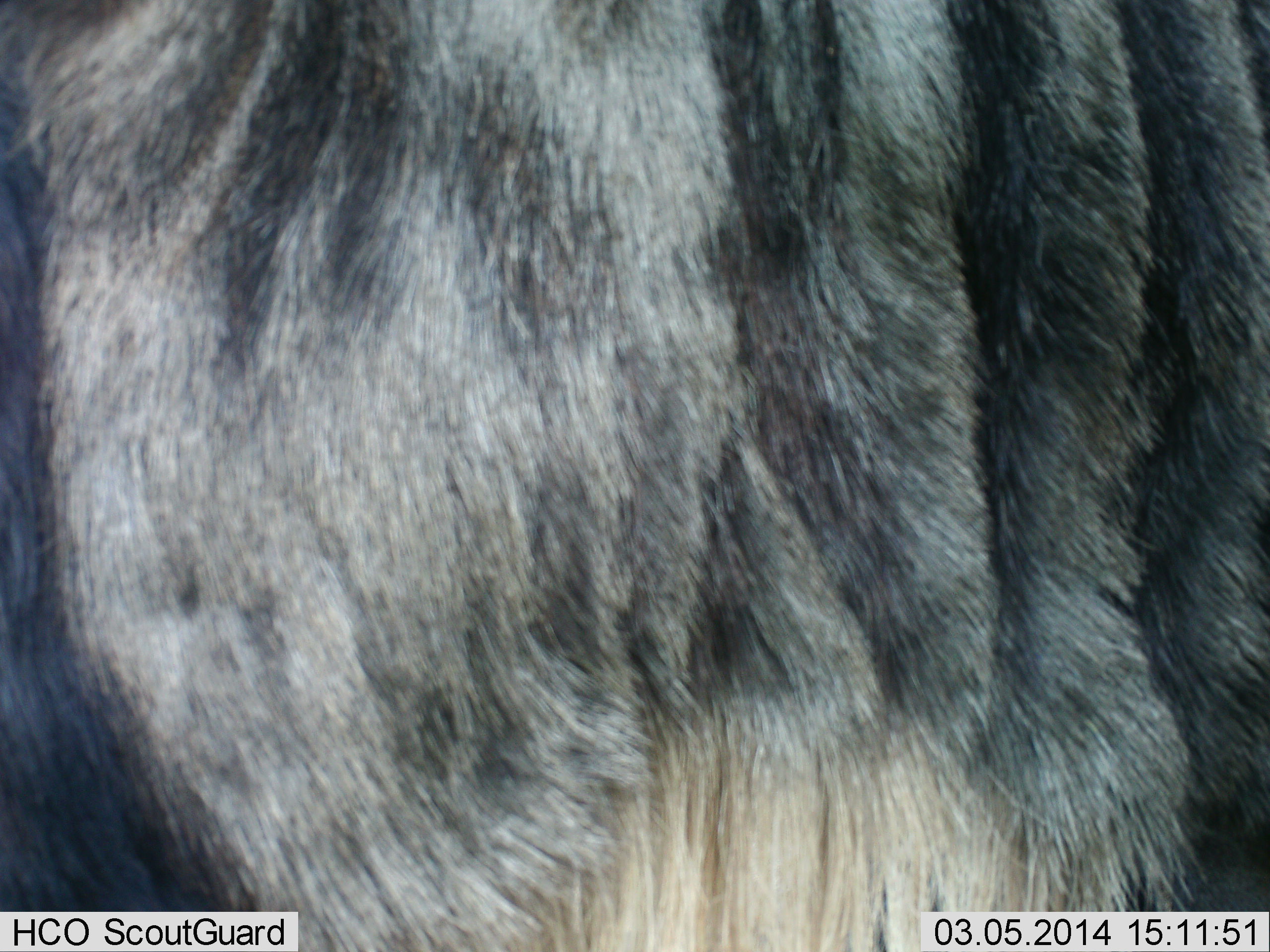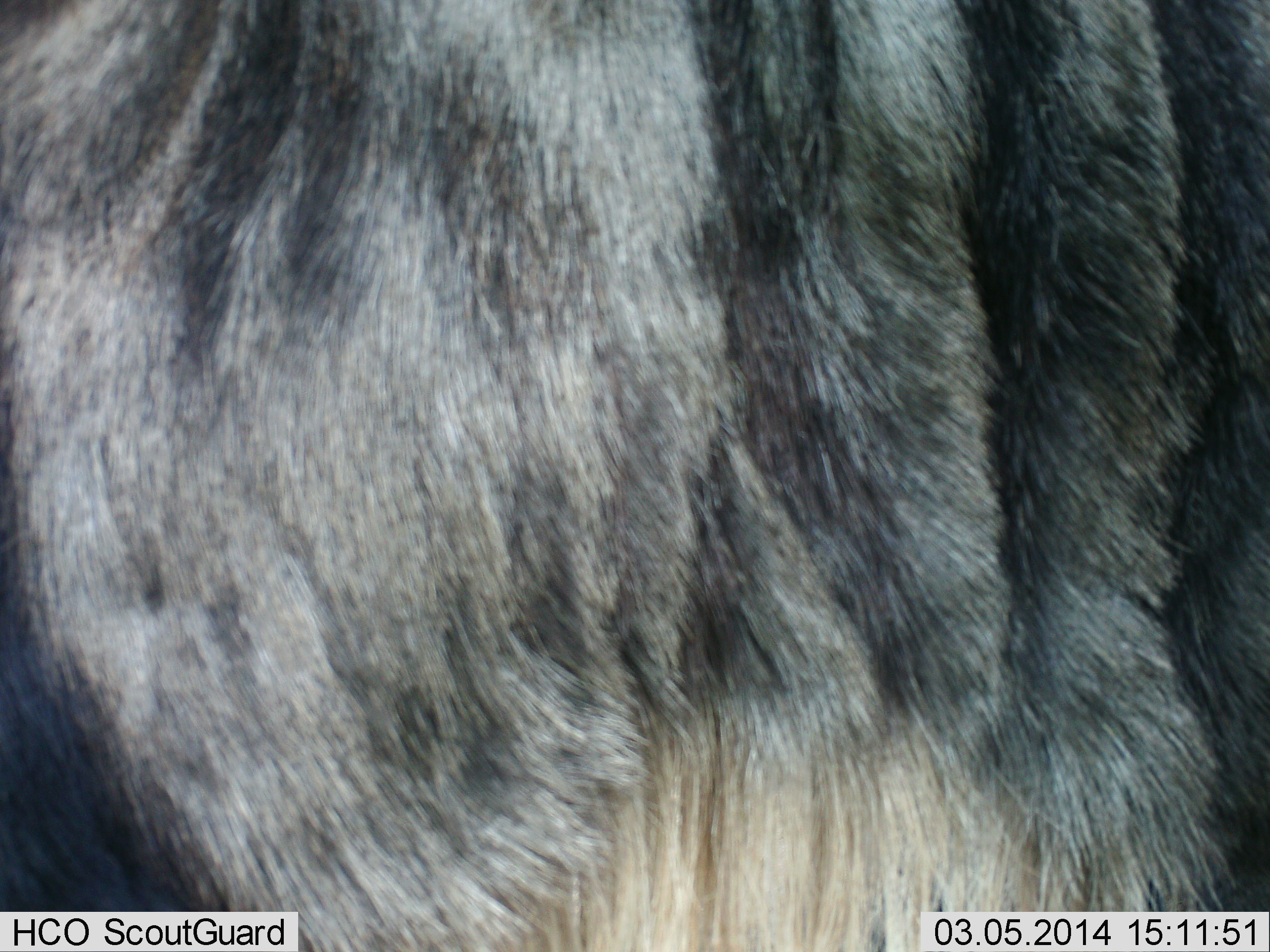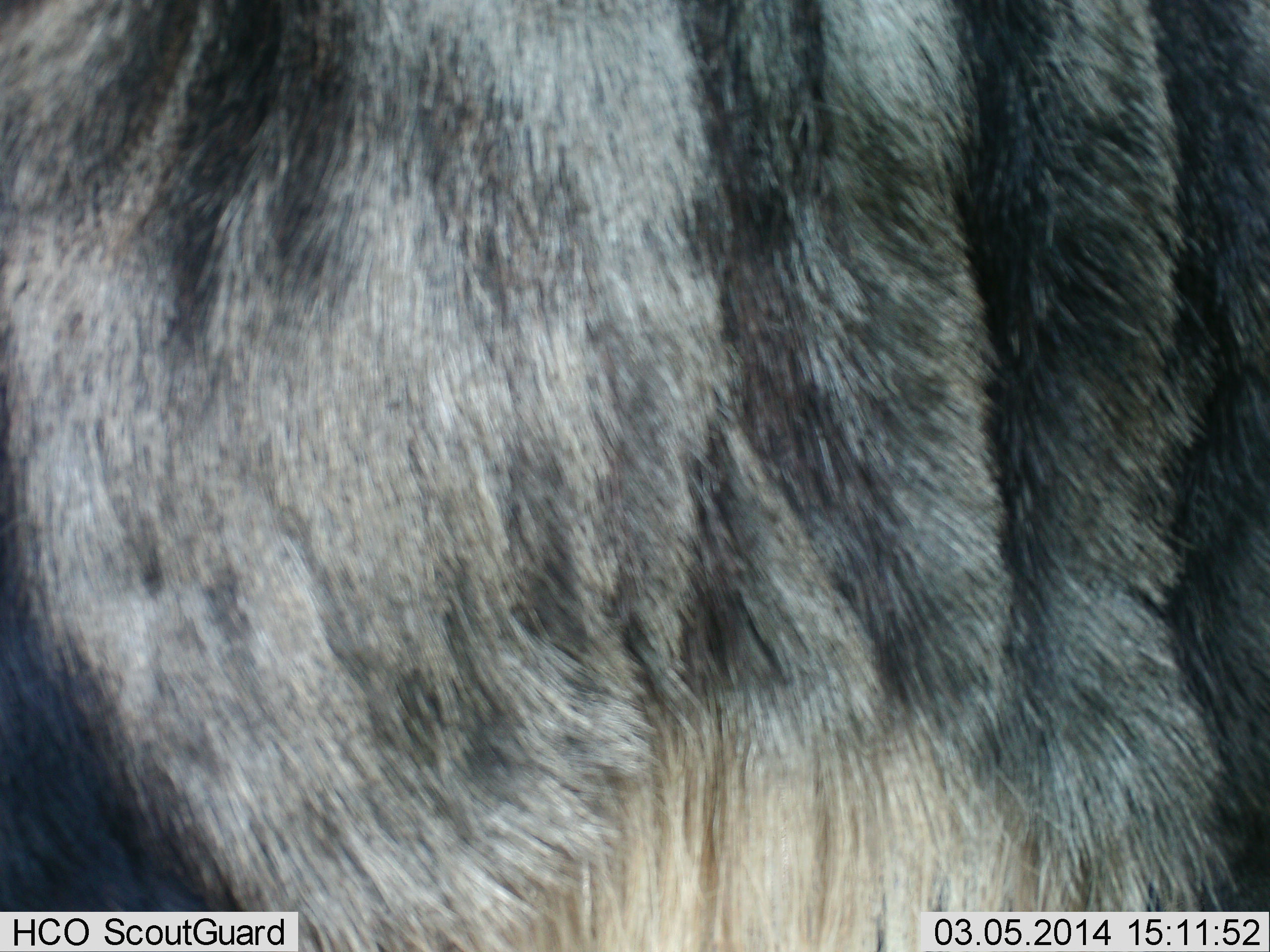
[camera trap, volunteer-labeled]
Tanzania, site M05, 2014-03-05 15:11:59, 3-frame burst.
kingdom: Animalia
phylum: Chordata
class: Mammalia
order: Artiodactyla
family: Bovidae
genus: Connochaetes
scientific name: Connochaetes taurinus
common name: blue wildebeest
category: wildebeest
Wildebeest (blue wildebeest) (Connochaetes taurinus), count 1. Behavior (volunteer vote fractions): standing 100%, resting 0%, moving 0%, interacting 0%. Young present (vote fraction): 0%. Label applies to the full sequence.